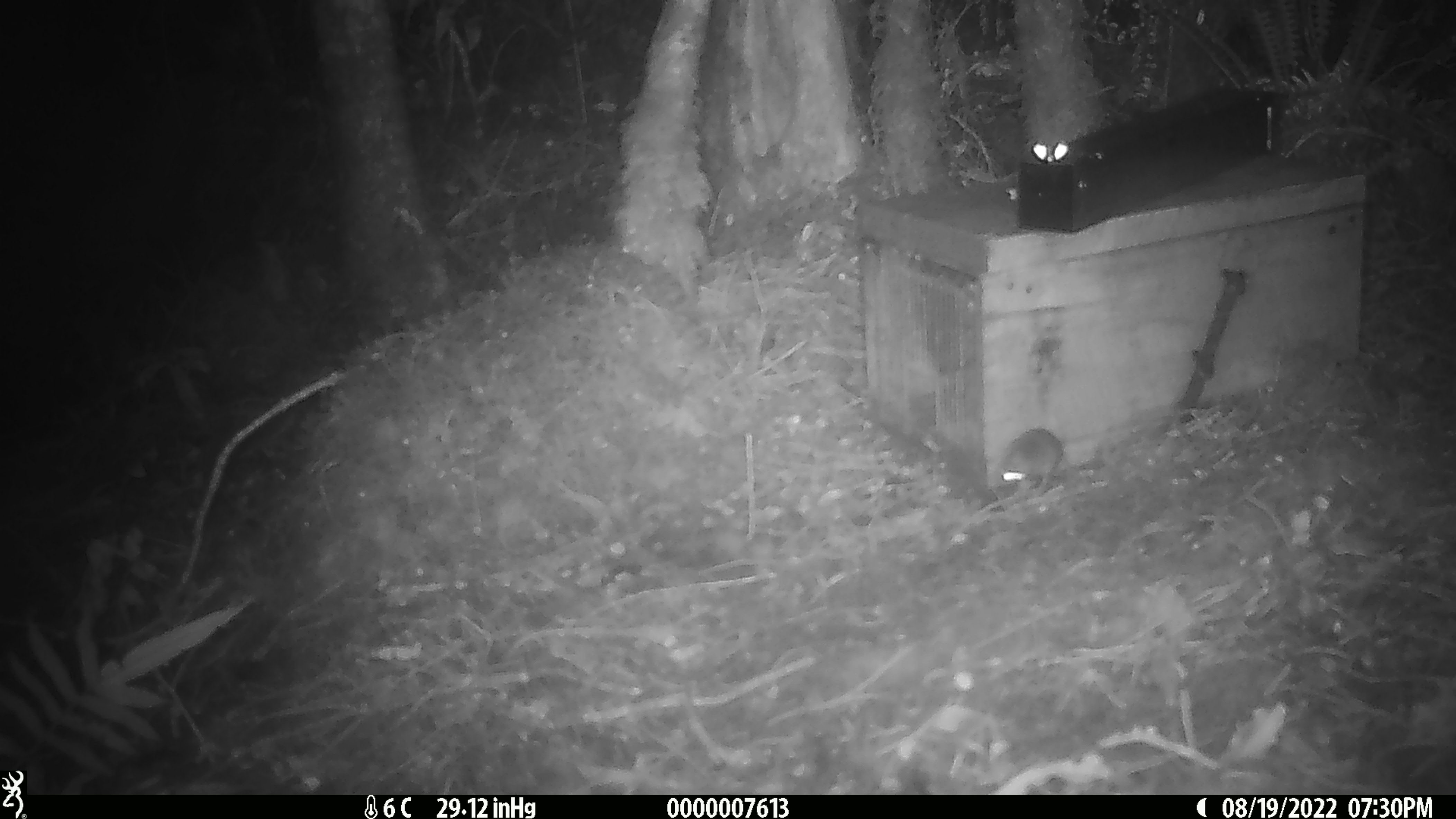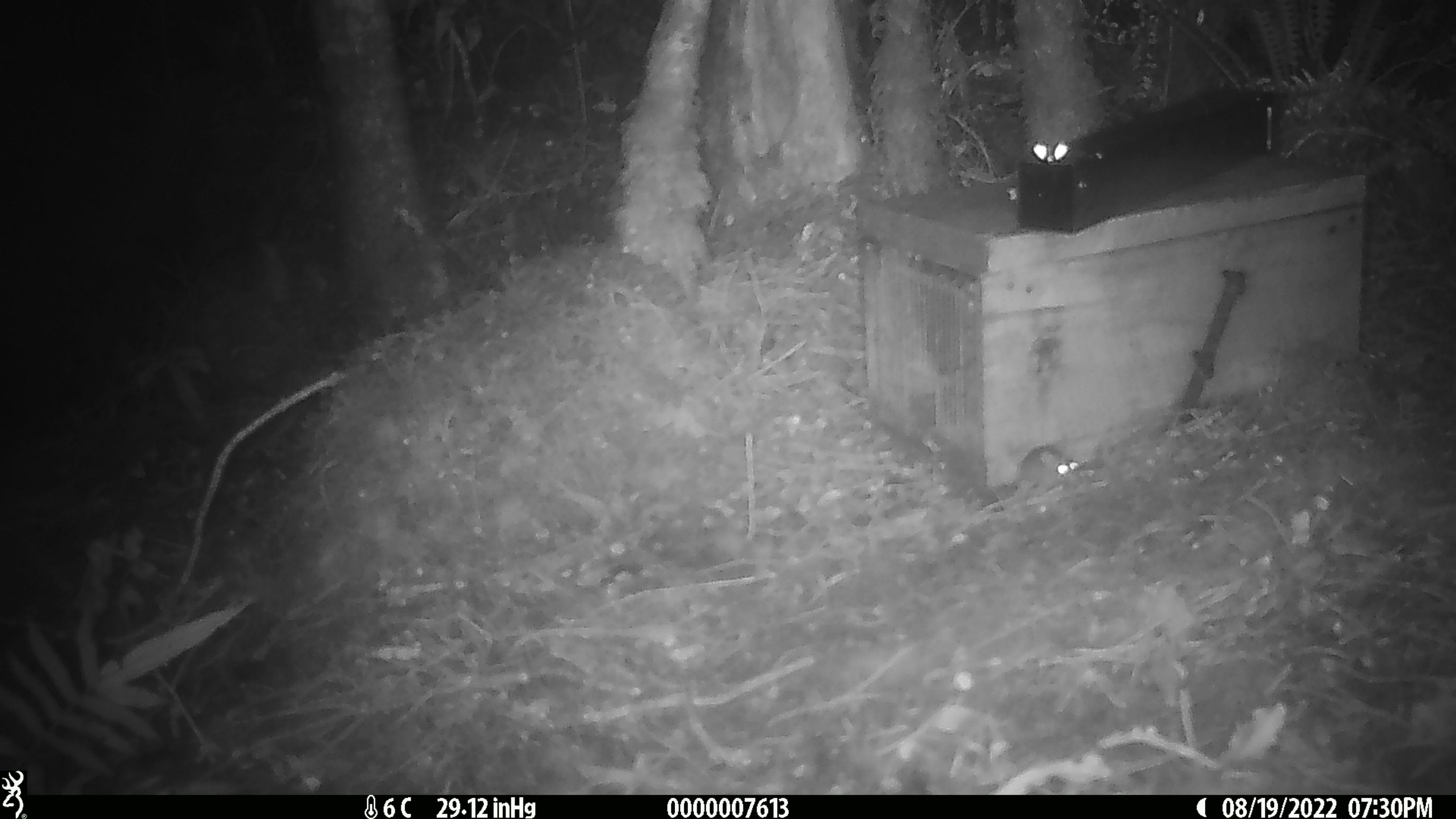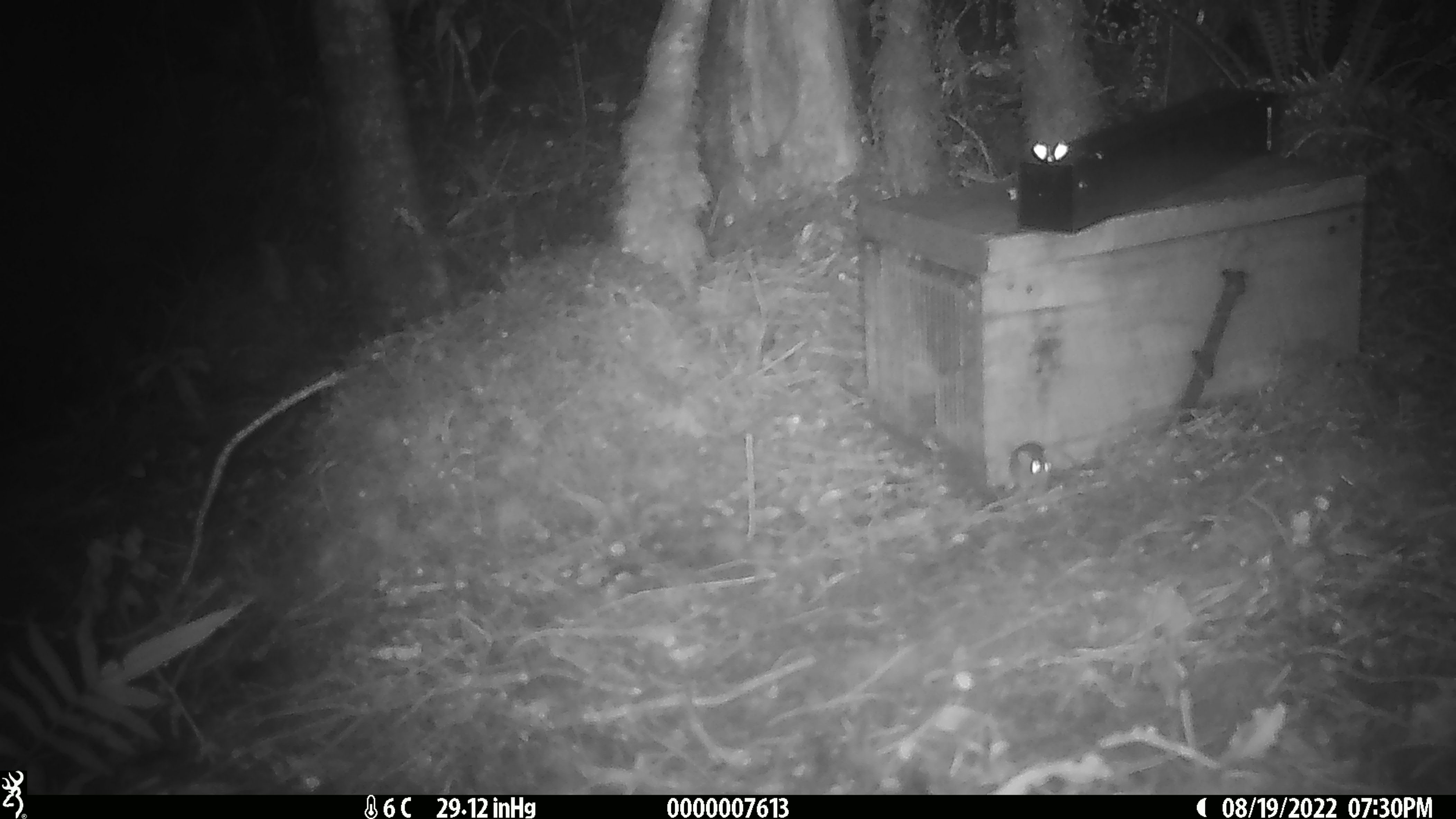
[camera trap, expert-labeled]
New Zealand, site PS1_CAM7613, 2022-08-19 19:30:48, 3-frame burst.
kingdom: Animalia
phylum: Chordata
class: Mammalia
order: Rodentia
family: Muridae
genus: Mus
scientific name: Mus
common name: mouse